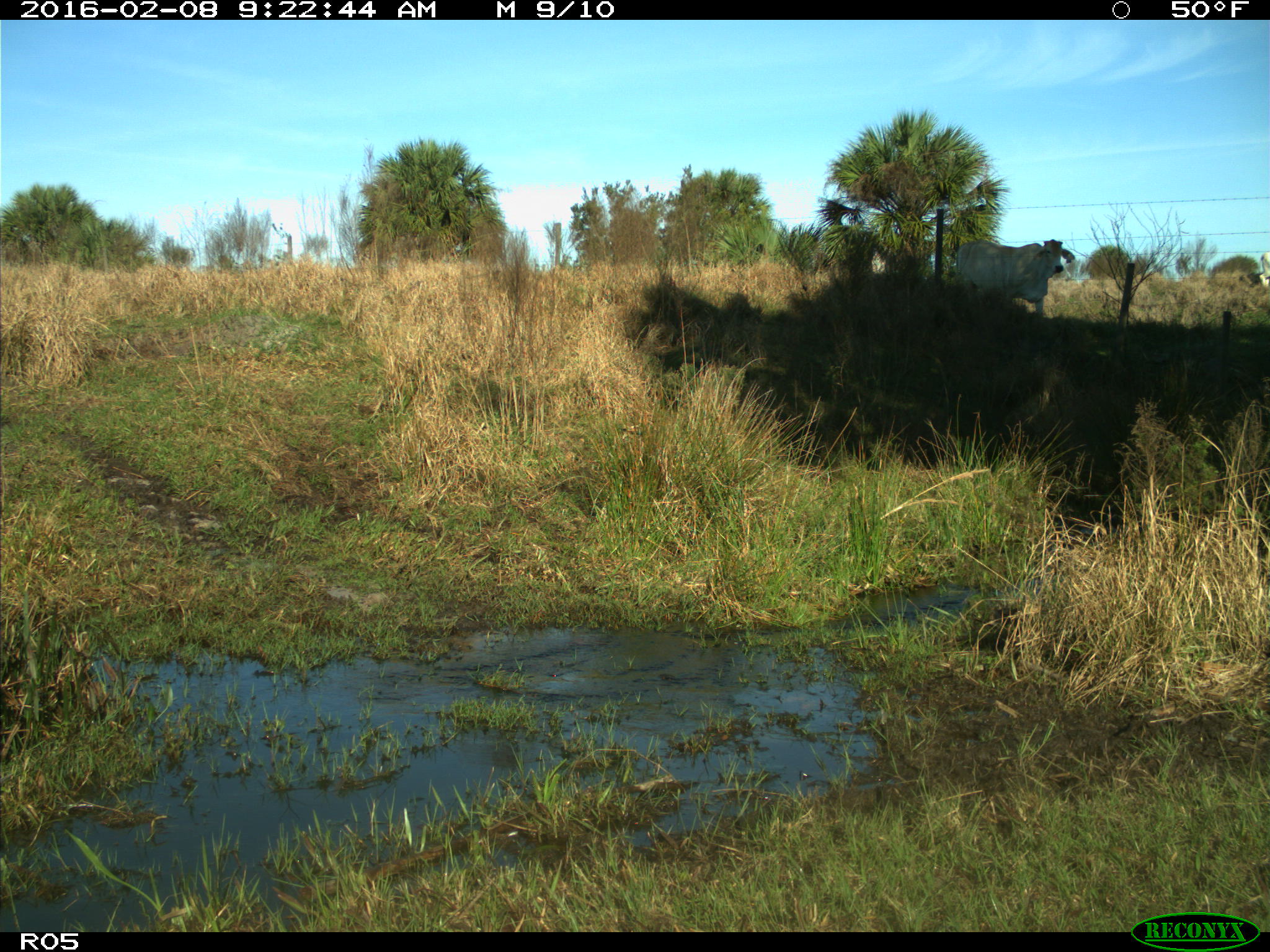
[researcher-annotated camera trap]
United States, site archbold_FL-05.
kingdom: Animalia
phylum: Chordata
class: Mammalia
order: Artiodactyla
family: Bovidae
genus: Bos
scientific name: Bos taurus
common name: domestic cow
Bos taurus (domestic cow).